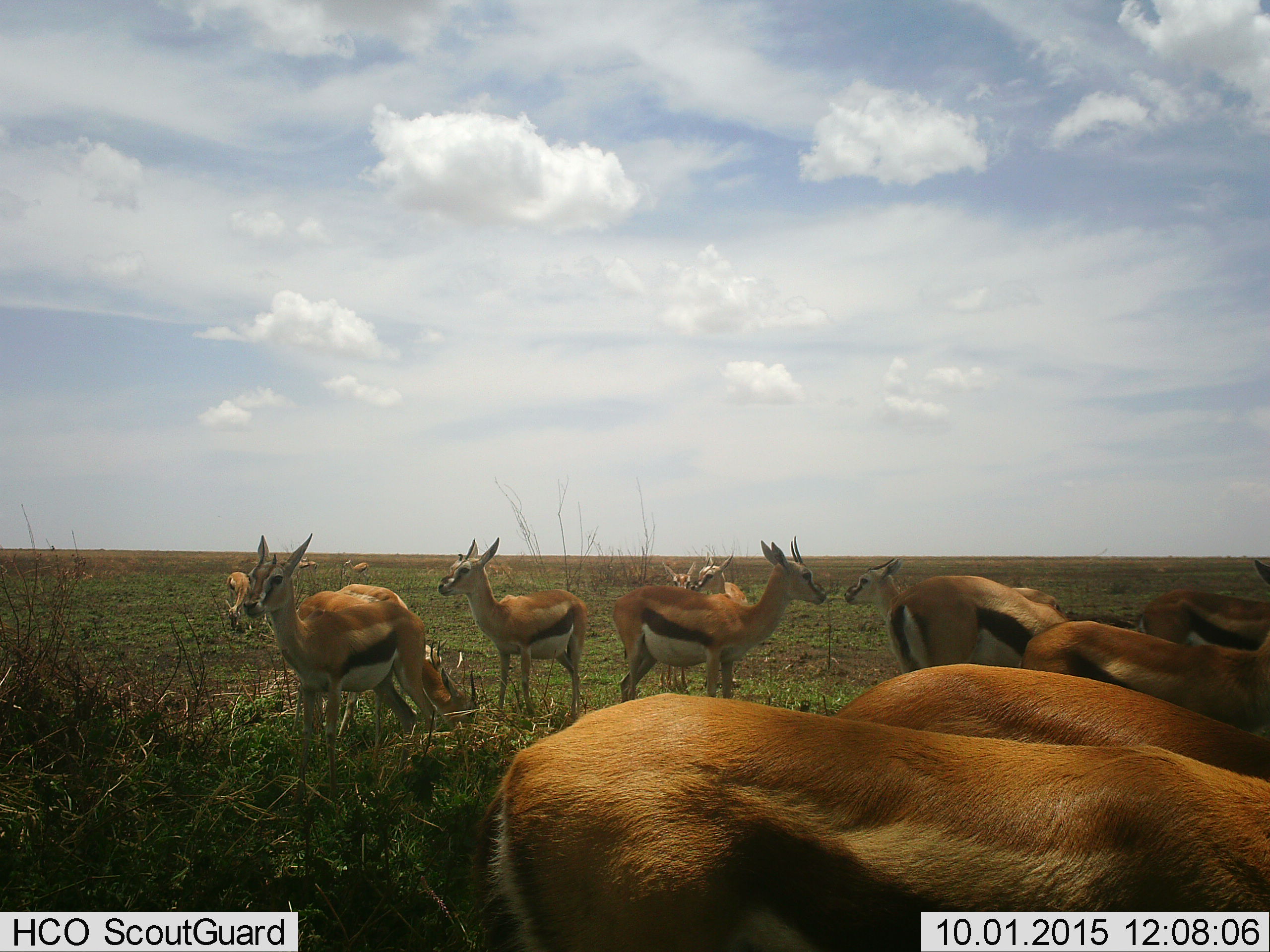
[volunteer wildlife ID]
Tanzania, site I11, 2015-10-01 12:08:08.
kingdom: Animalia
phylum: Chordata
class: Mammalia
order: Artiodactyla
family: Bovidae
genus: Eudorcas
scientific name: Eudorcas thomsonii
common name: thomson's gazelle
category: gazellethomsons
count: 11-50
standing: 90%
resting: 10%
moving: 20%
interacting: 20%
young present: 10%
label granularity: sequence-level